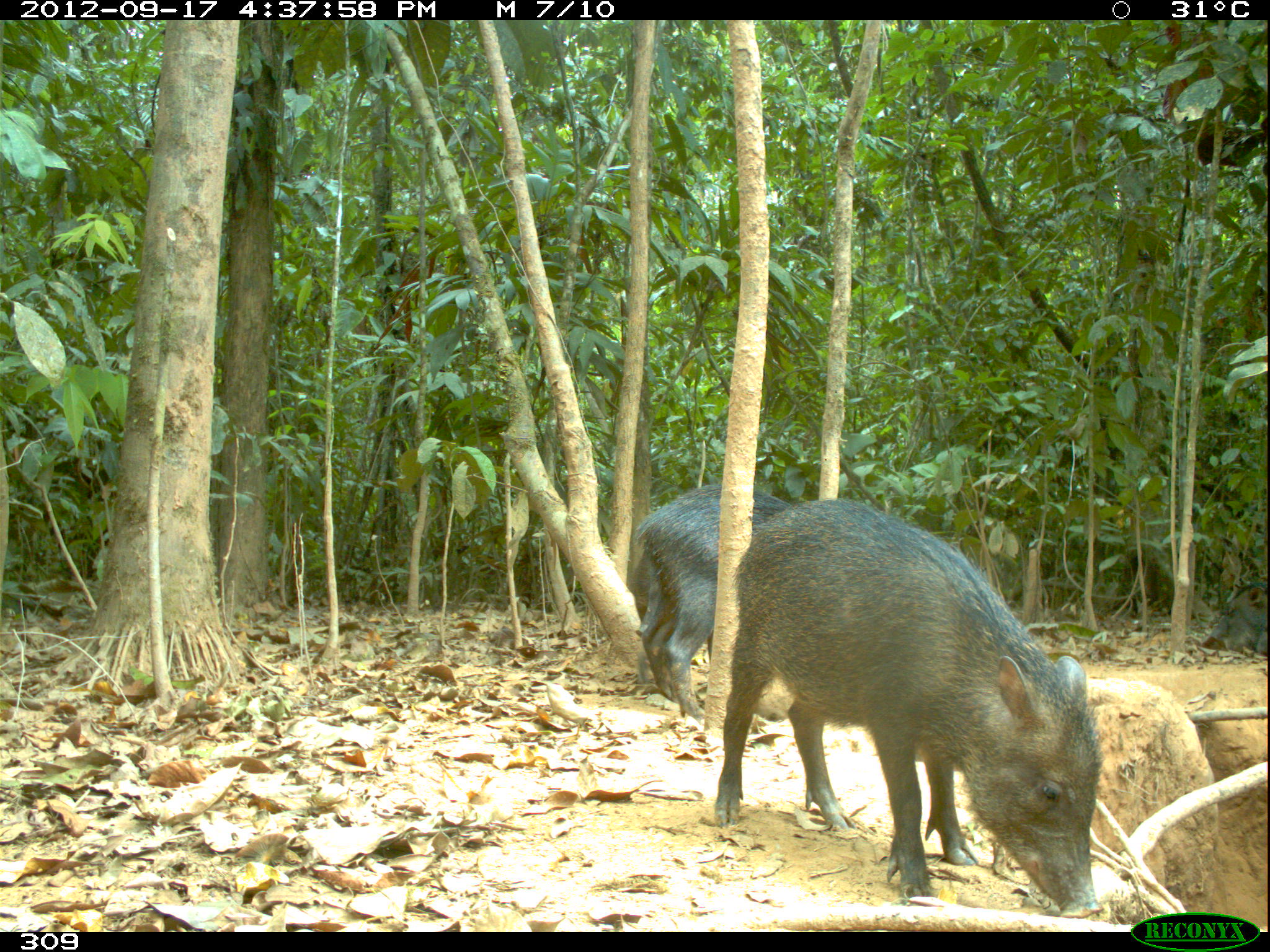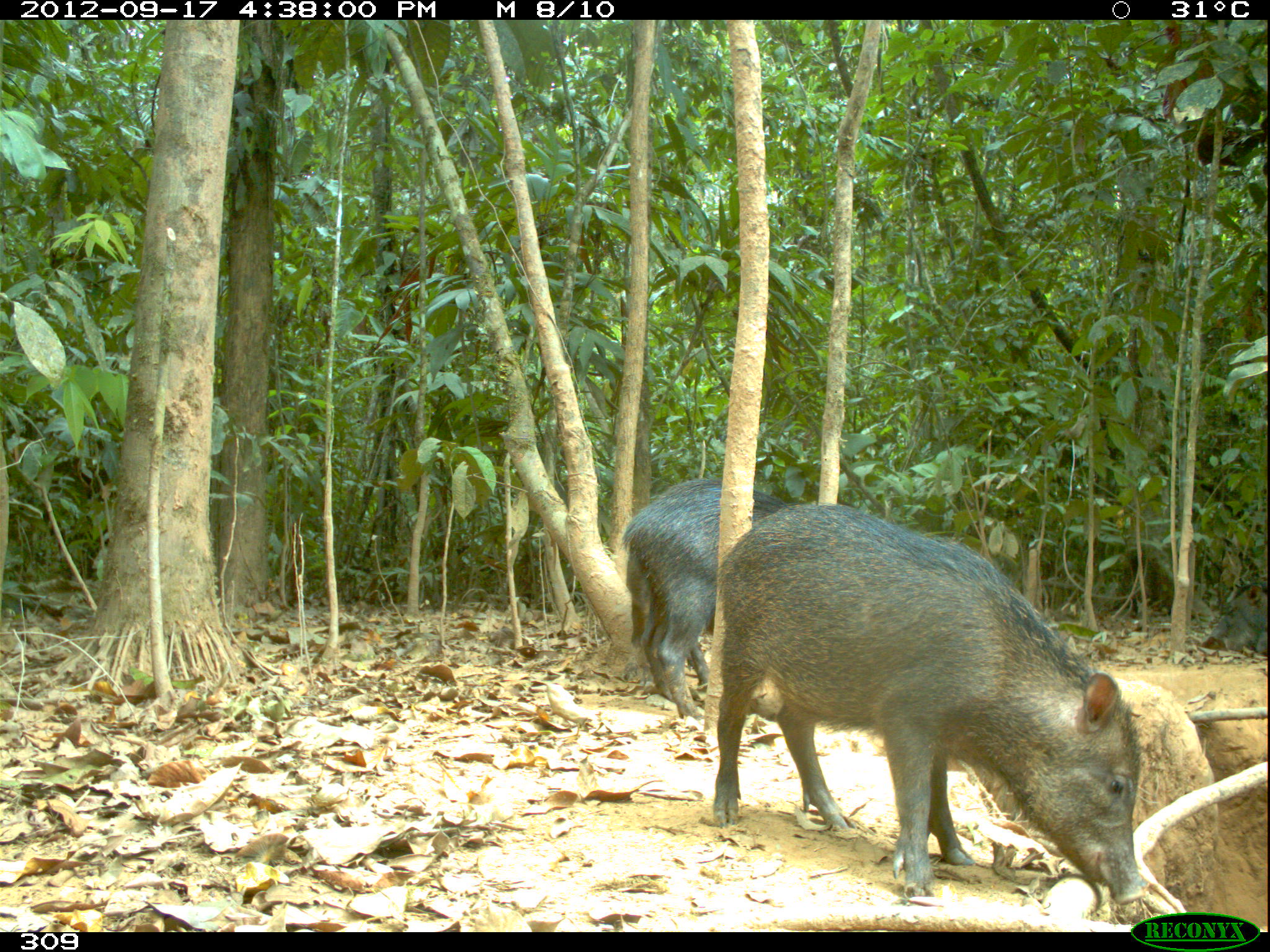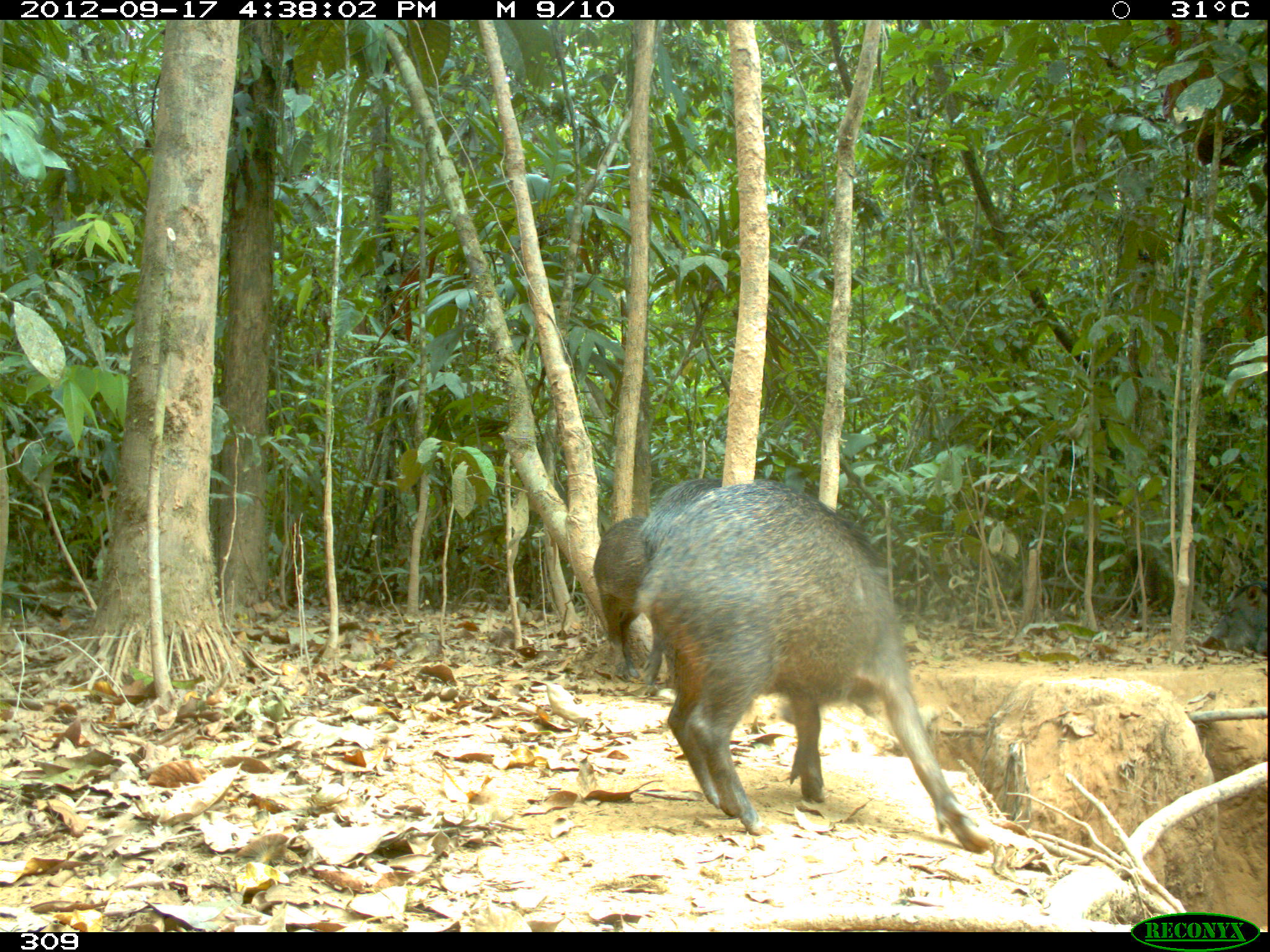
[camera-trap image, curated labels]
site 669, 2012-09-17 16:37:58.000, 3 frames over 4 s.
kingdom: Animalia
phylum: Chordata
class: Mammalia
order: Artiodactyla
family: Tayassuidae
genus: Tayassu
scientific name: Tayassu pecari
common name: white-lipped peccary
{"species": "Tayassu pecari (white-lipped peccary)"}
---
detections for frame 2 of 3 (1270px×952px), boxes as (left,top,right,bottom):
tayassu pecari: (708,502,1146,906); (616,467,834,722); (1204,573,1268,664)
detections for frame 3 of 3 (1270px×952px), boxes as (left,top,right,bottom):
tayassu pecari: (636,480,992,856); (636,472,719,692); (592,515,669,686); (1203,577,1268,656)